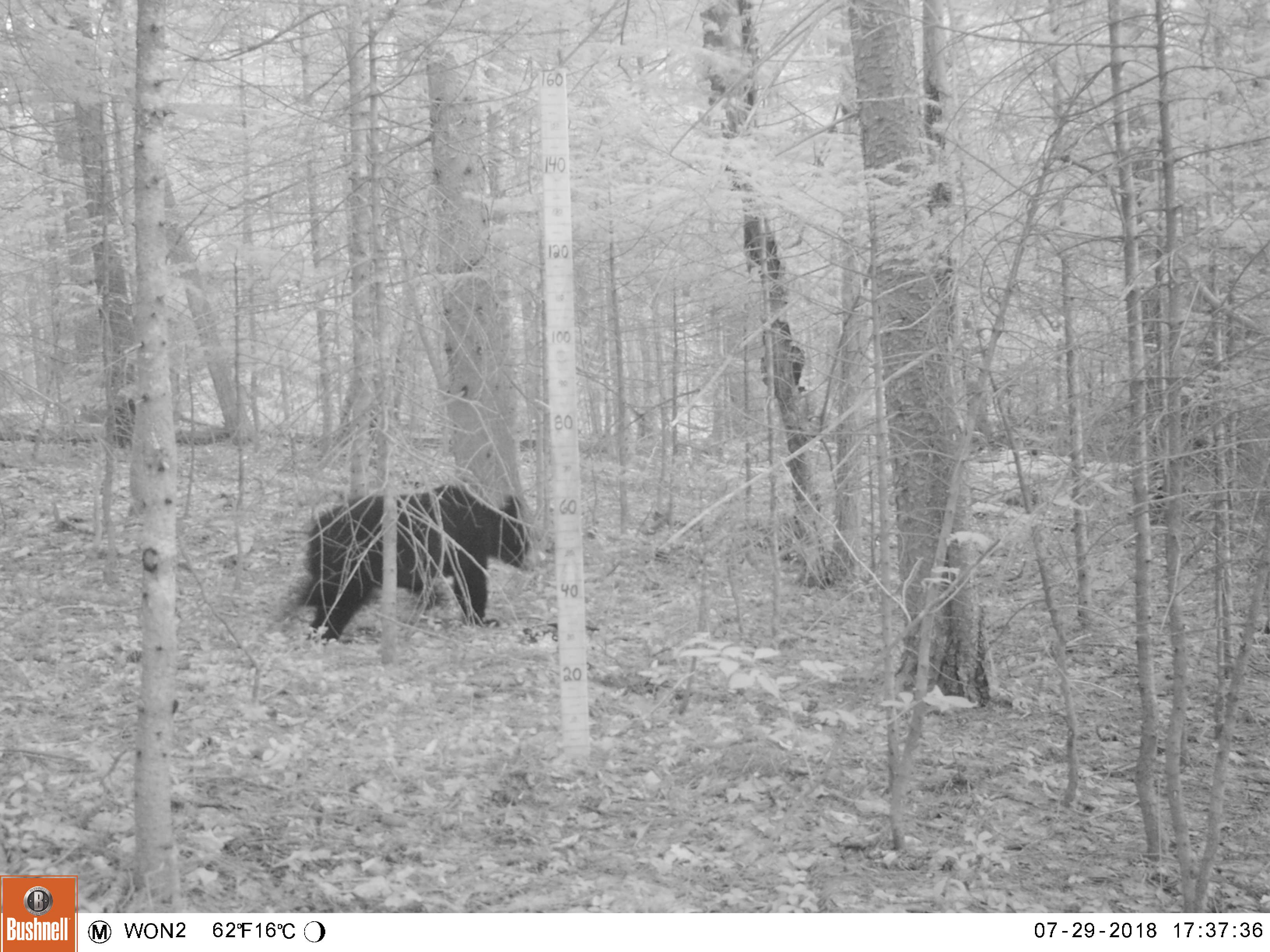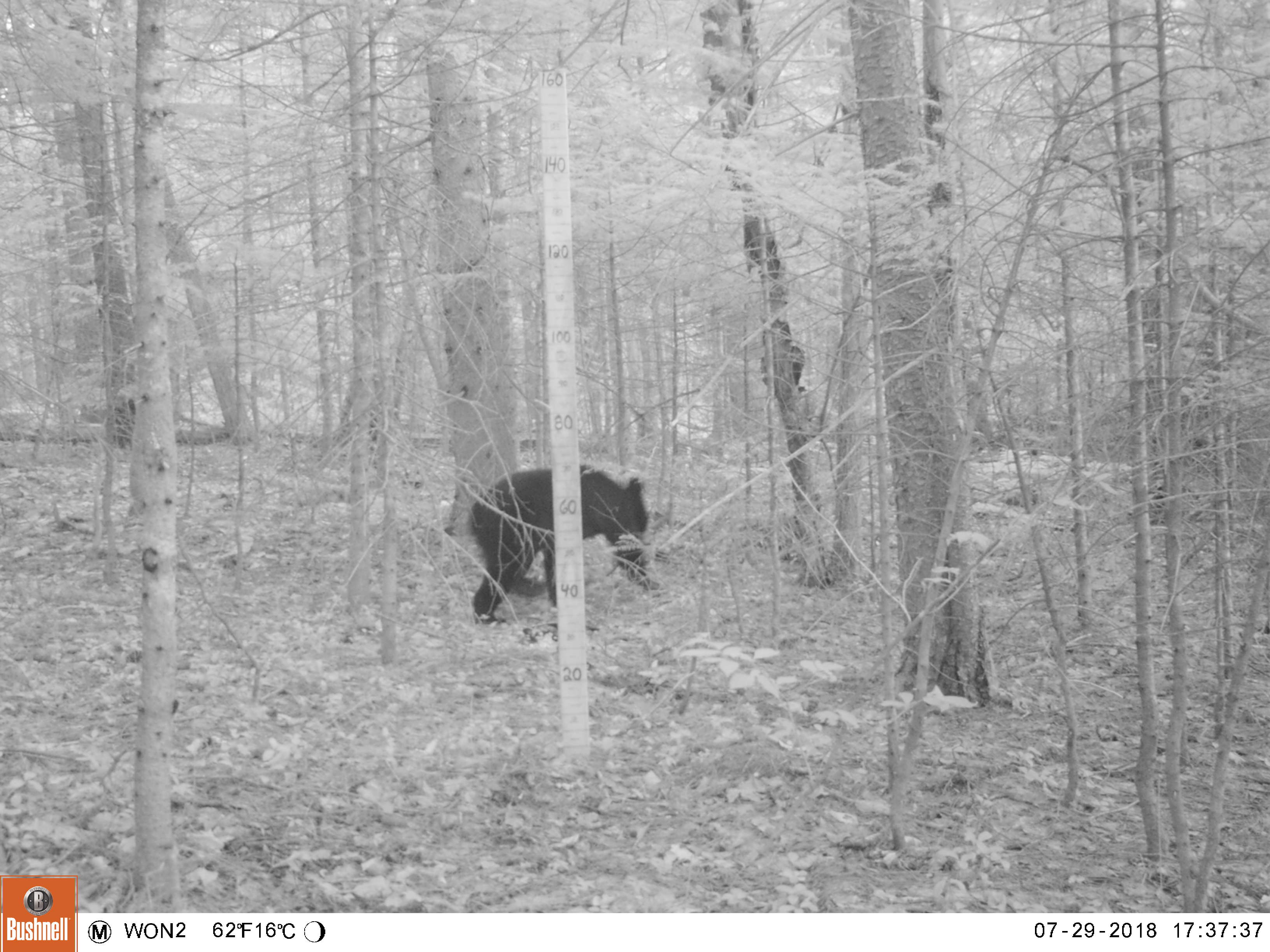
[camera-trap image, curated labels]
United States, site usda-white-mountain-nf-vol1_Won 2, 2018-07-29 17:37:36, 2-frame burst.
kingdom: Animalia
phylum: Chordata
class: Mammalia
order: Carnivora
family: Ursidae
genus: Ursus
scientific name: Ursus americanus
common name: black bear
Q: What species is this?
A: Black bear (Ursus americanus).